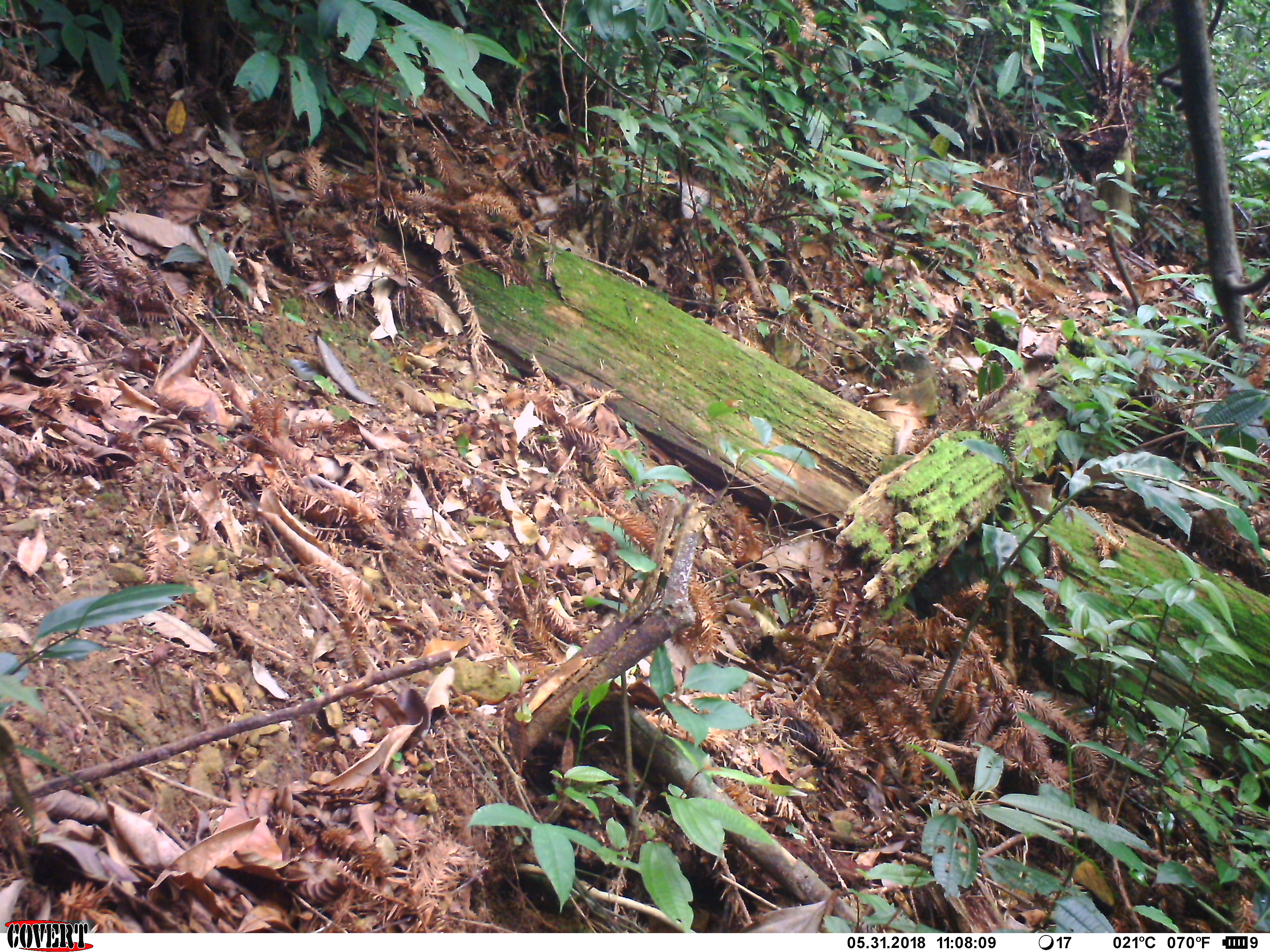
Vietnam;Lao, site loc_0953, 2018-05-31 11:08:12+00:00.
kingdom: Animalia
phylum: Chordata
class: Mammalia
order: Rodentia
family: Sciuridae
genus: Sciurus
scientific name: Sciurus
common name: squirrel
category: unidentified squirrel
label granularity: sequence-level